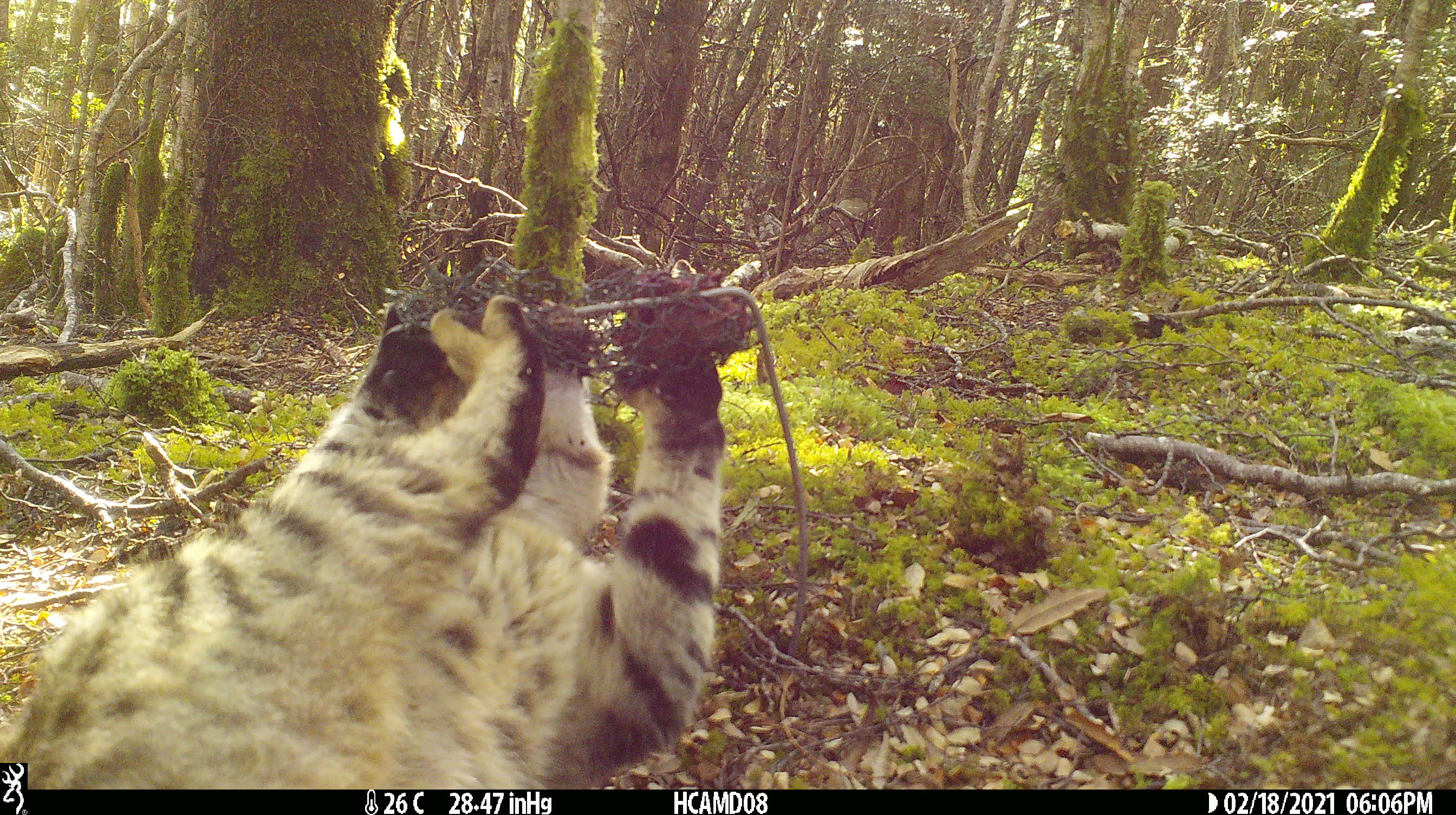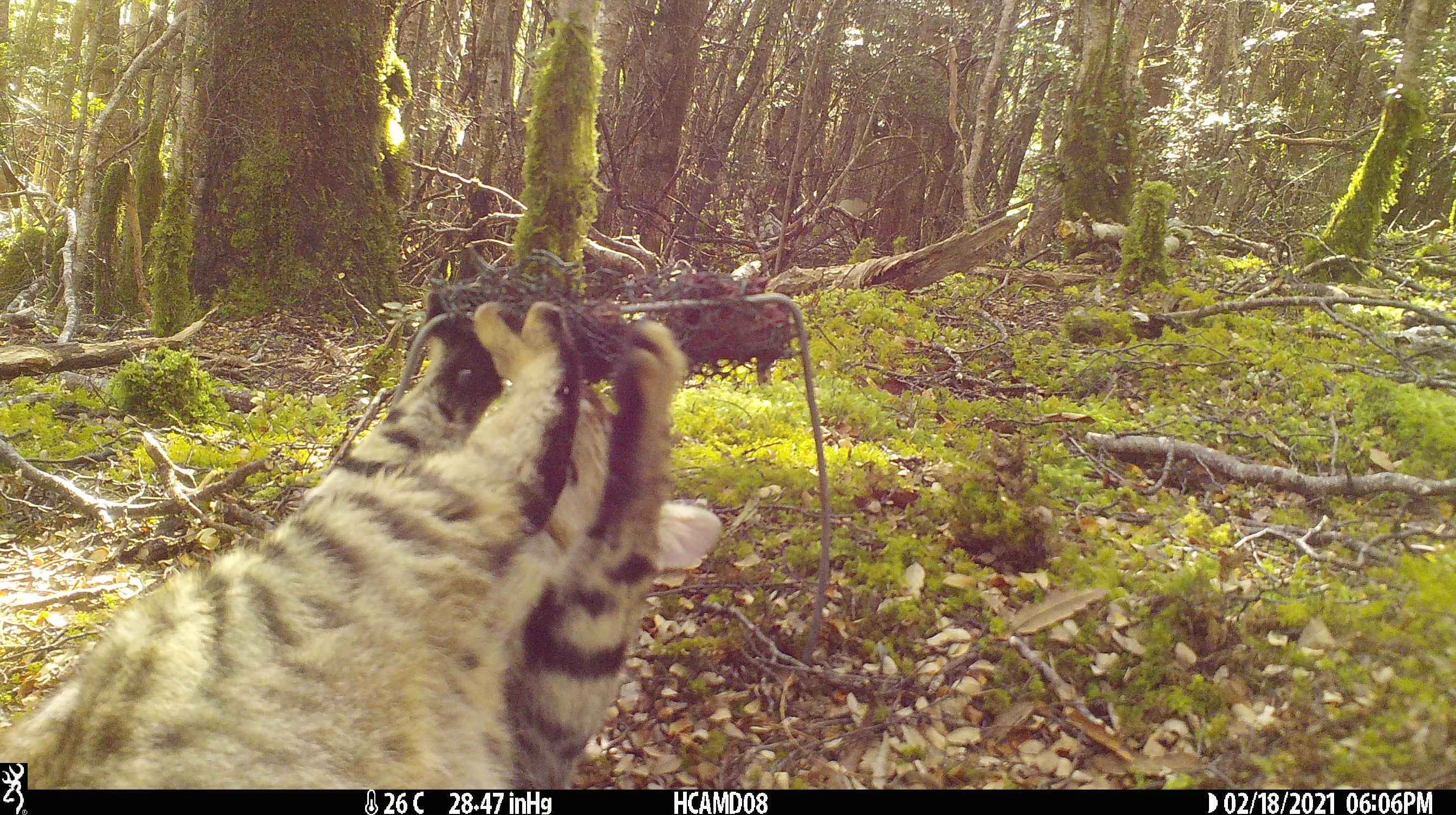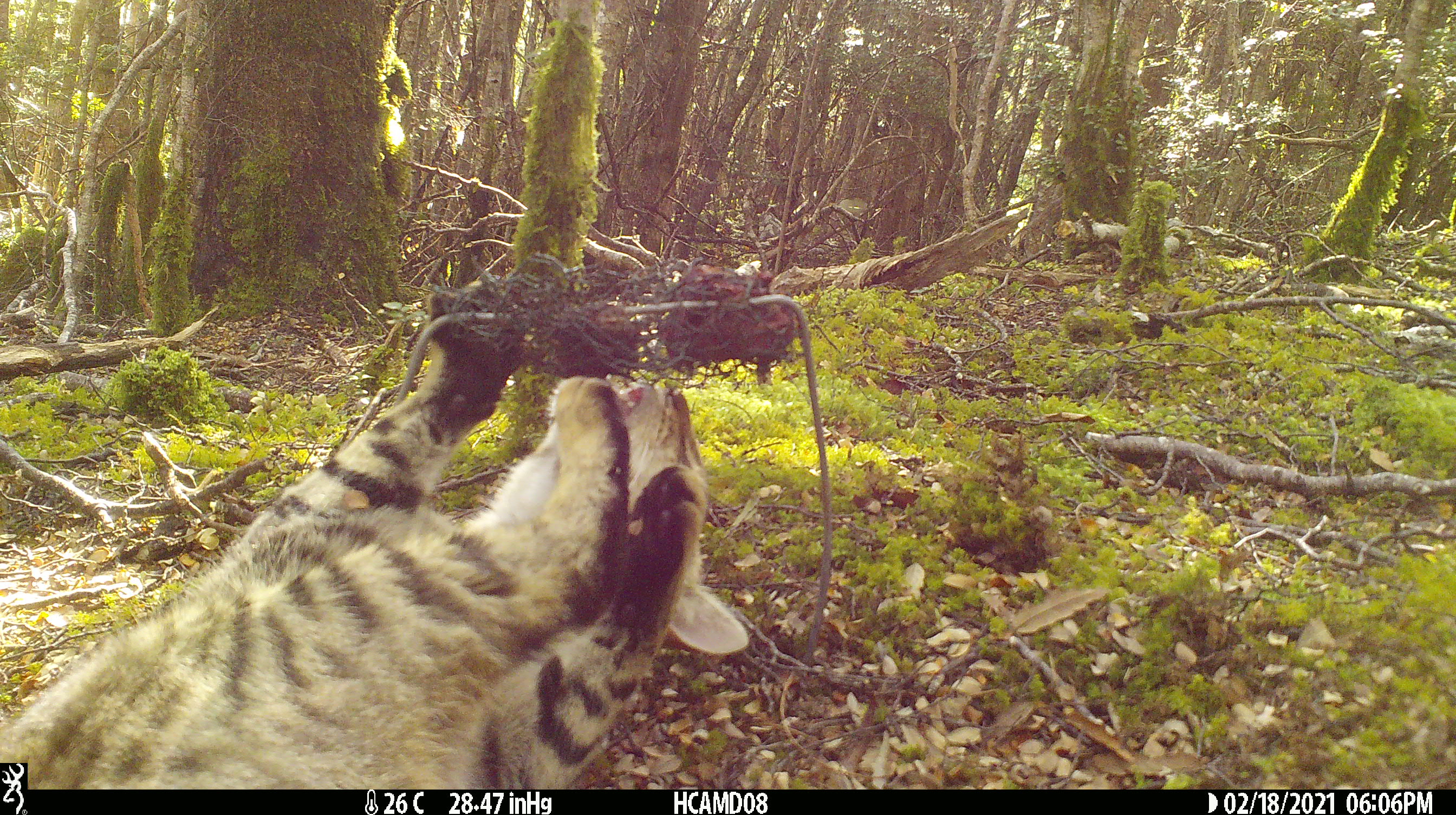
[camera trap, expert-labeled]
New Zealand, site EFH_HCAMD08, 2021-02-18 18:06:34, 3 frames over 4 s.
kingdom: Animalia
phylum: Chordata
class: Mammalia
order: Carnivora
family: Felidae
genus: Felis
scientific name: Felis catus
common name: domestic cat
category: cat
Cat (domestic cat) (Felis catus).